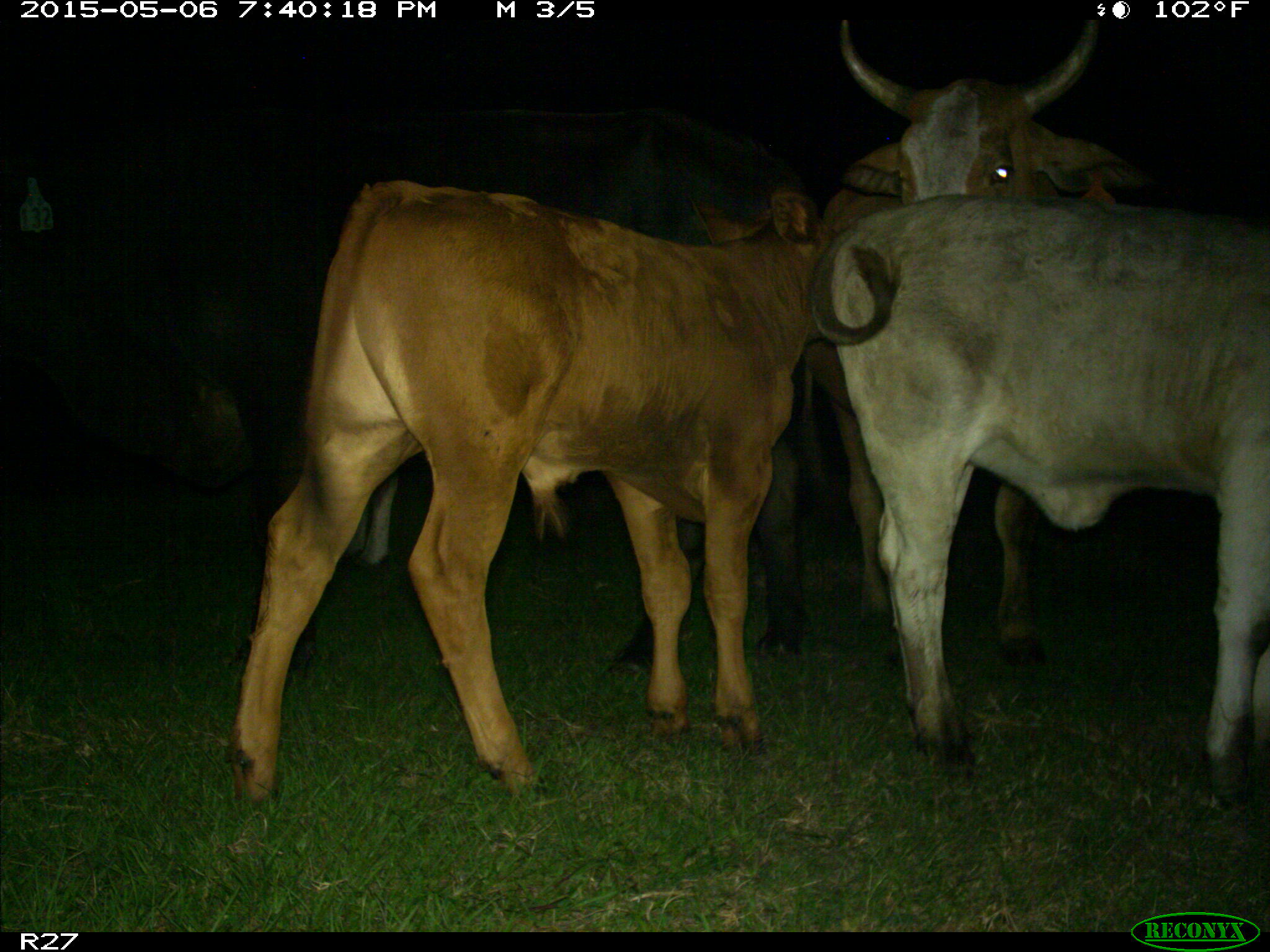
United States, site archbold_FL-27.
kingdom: Animalia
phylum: Chordata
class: Mammalia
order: Artiodactyla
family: Bovidae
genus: Bos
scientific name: Bos taurus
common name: domestic cow